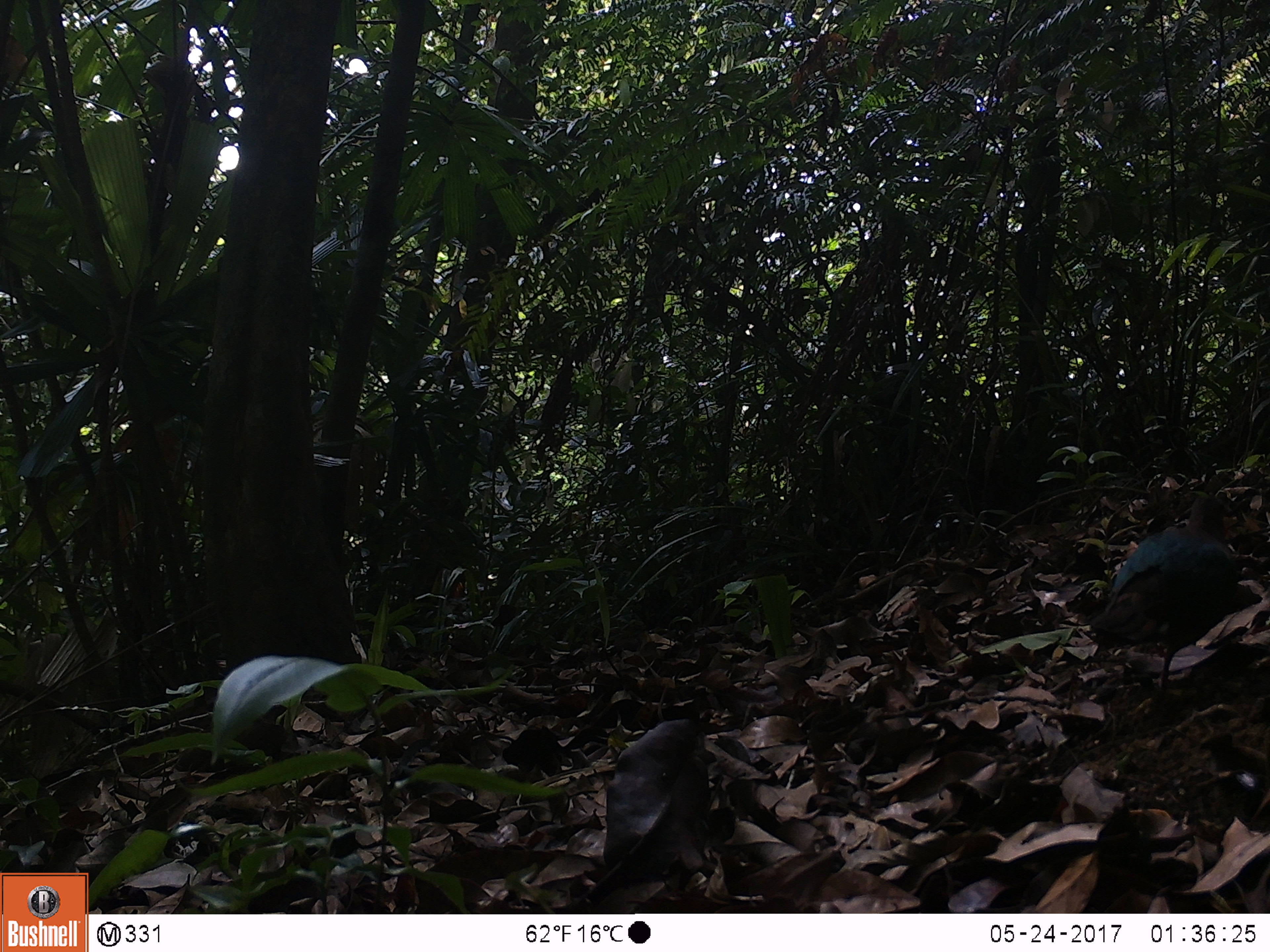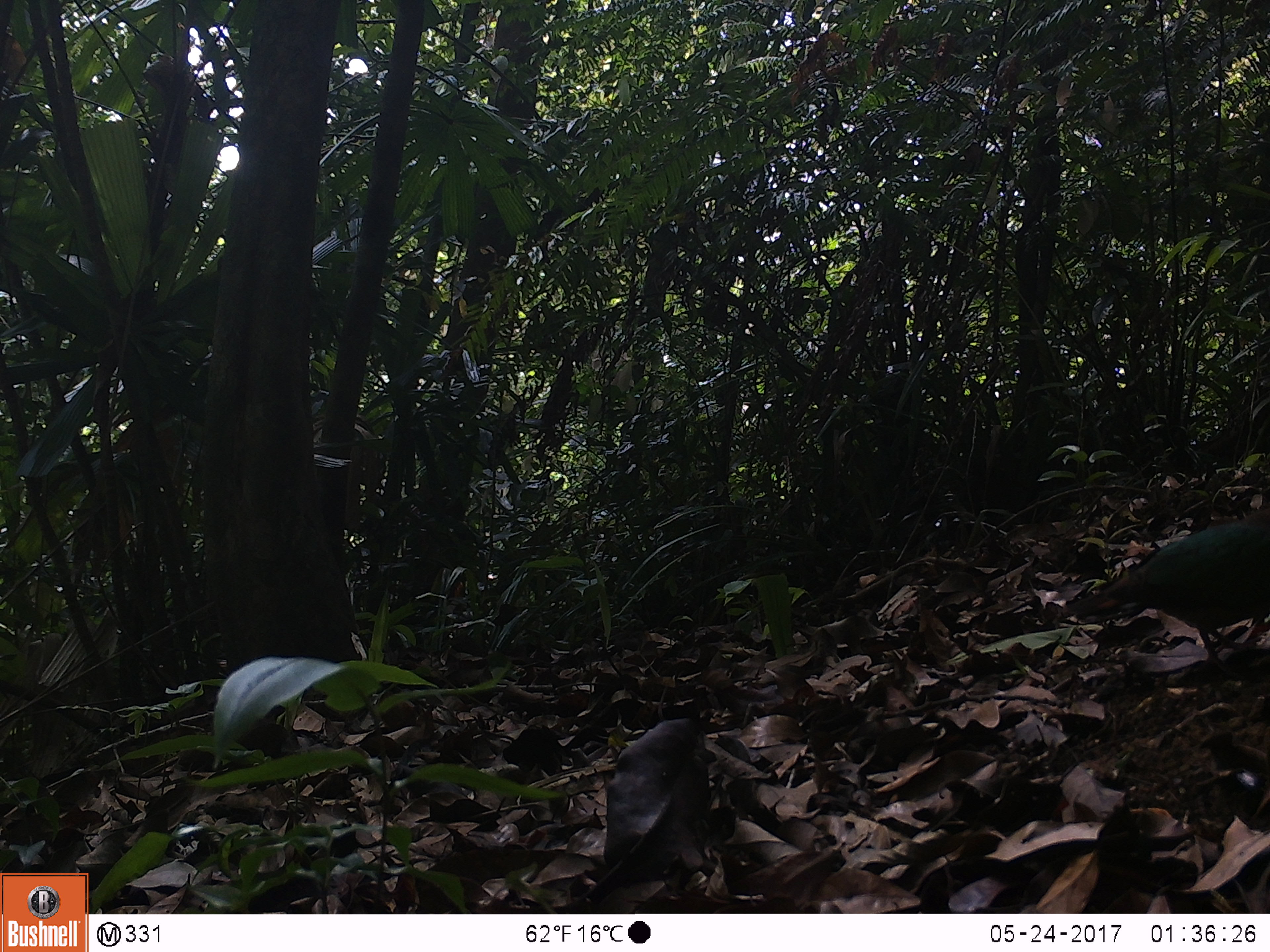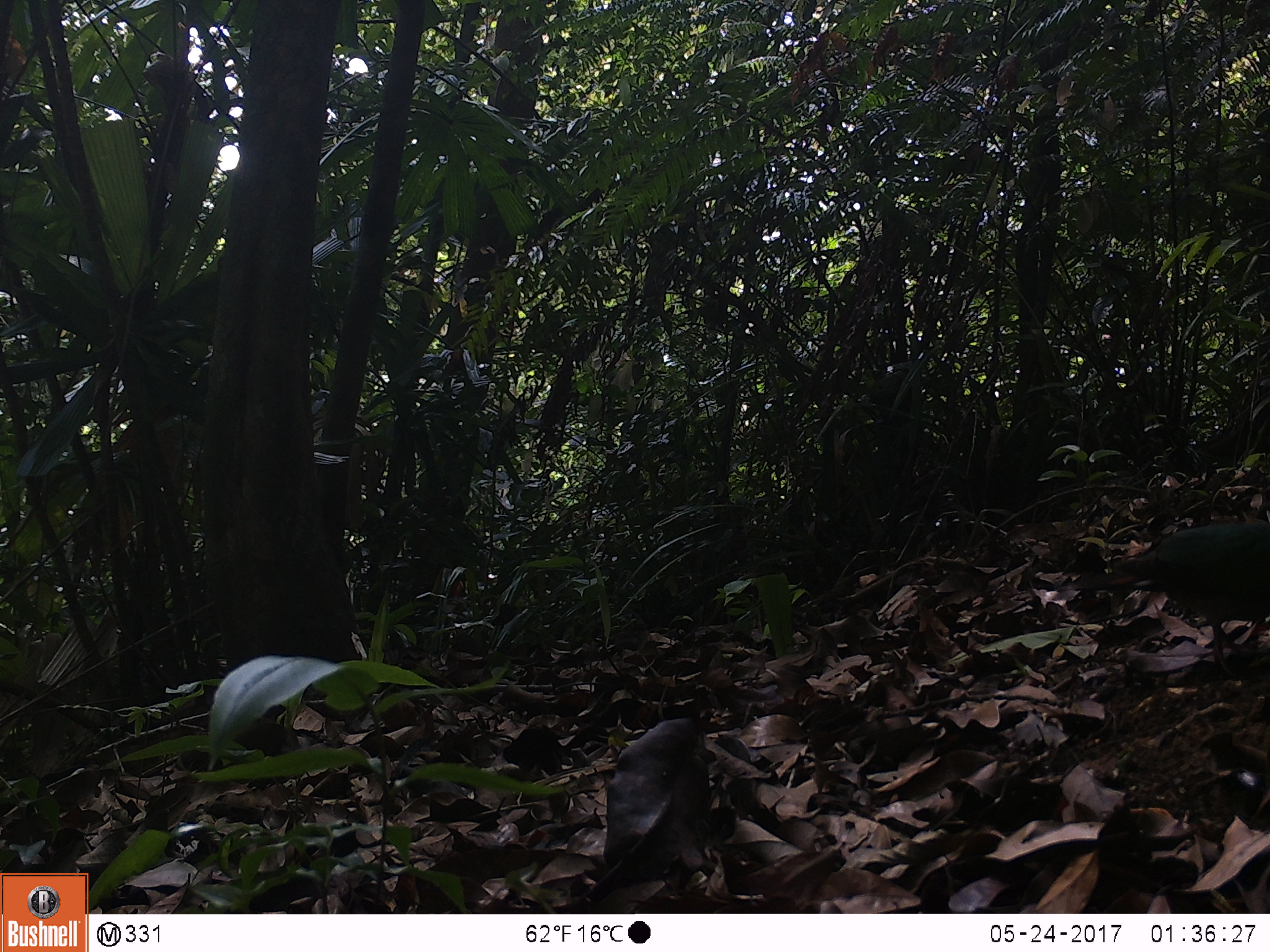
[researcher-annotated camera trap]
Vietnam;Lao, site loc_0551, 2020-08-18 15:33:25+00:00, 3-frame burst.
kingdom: Animalia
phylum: Chordata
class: Aves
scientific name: Aves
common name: bird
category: unidentified bird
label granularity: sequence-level